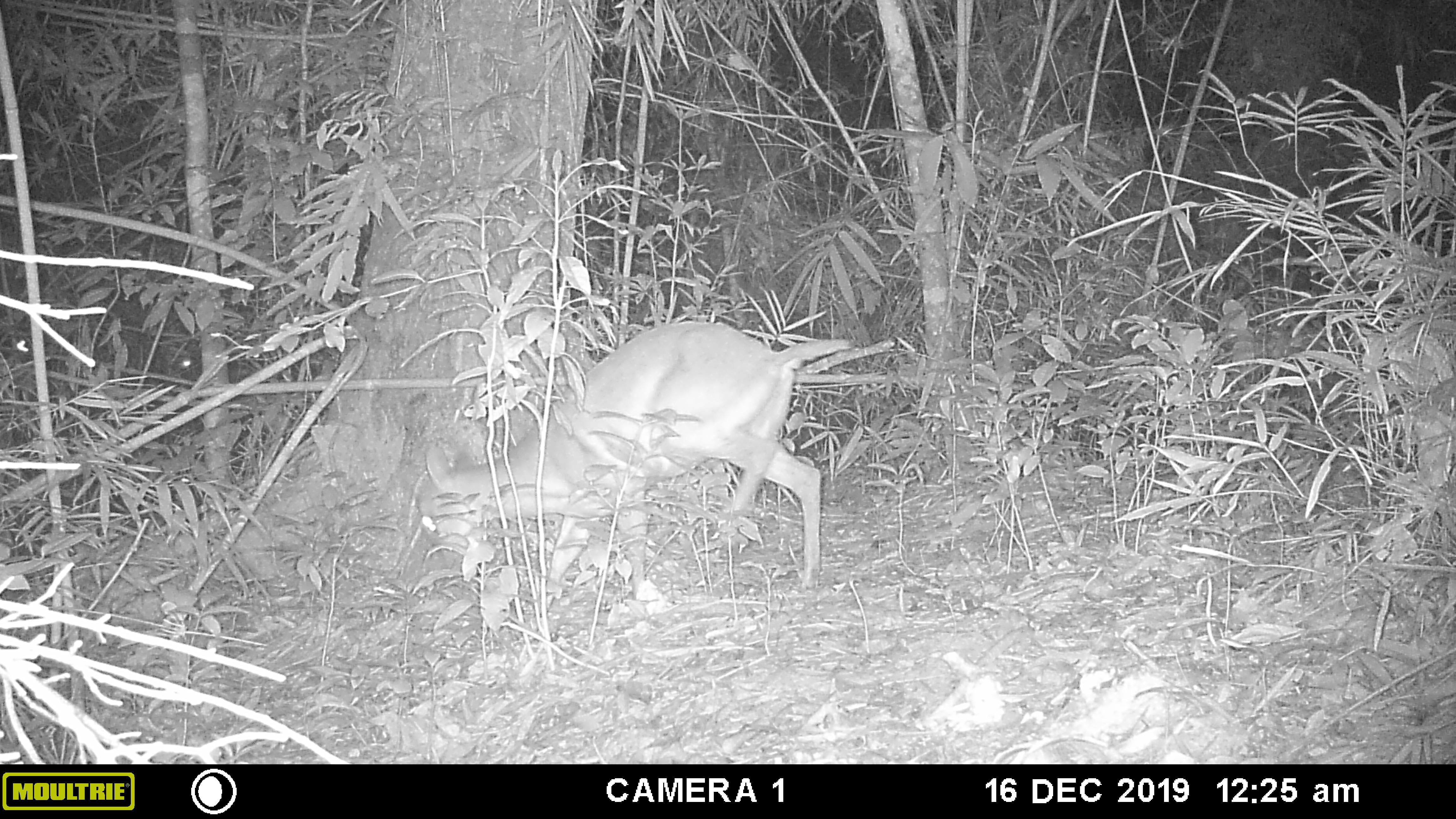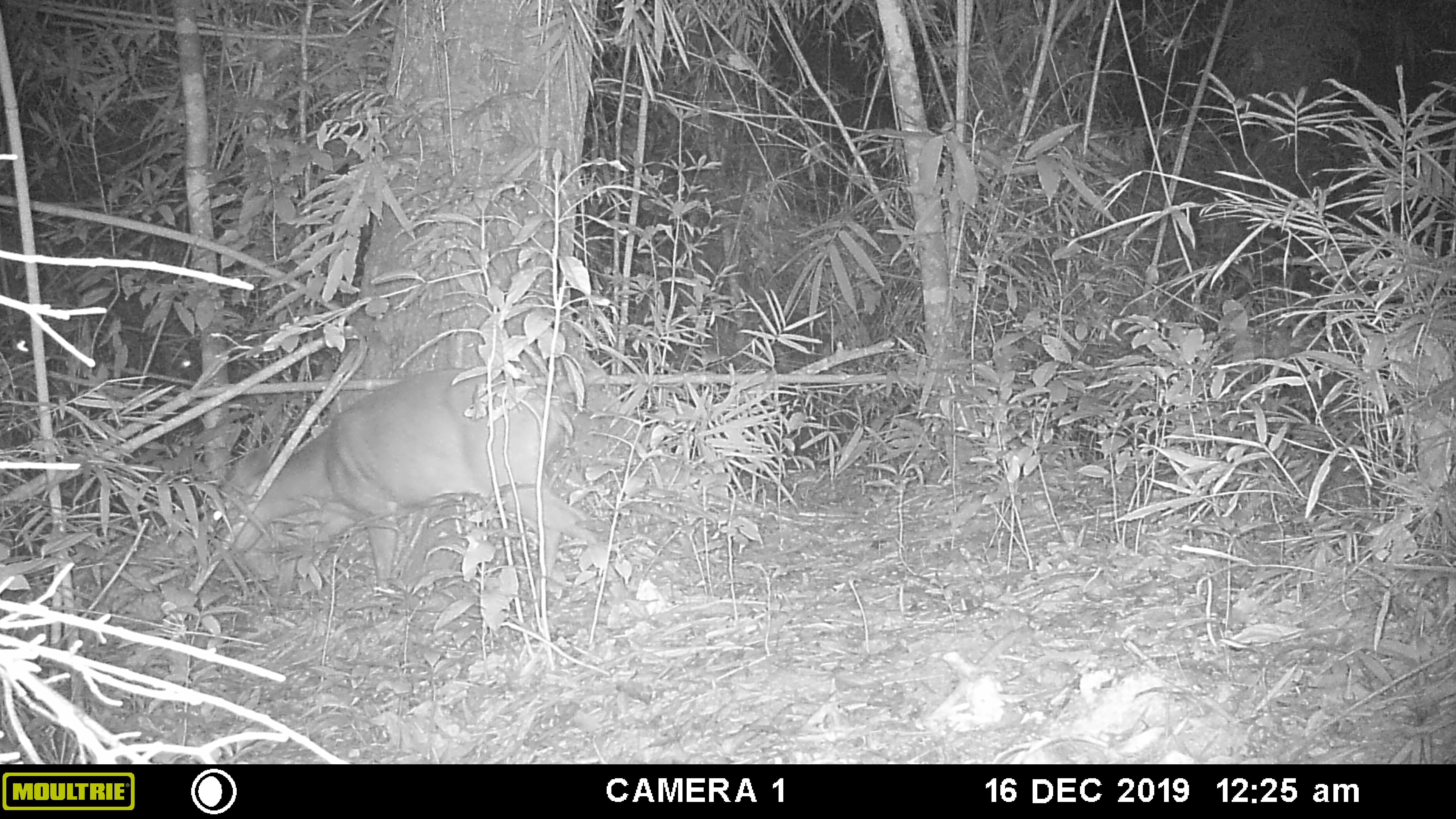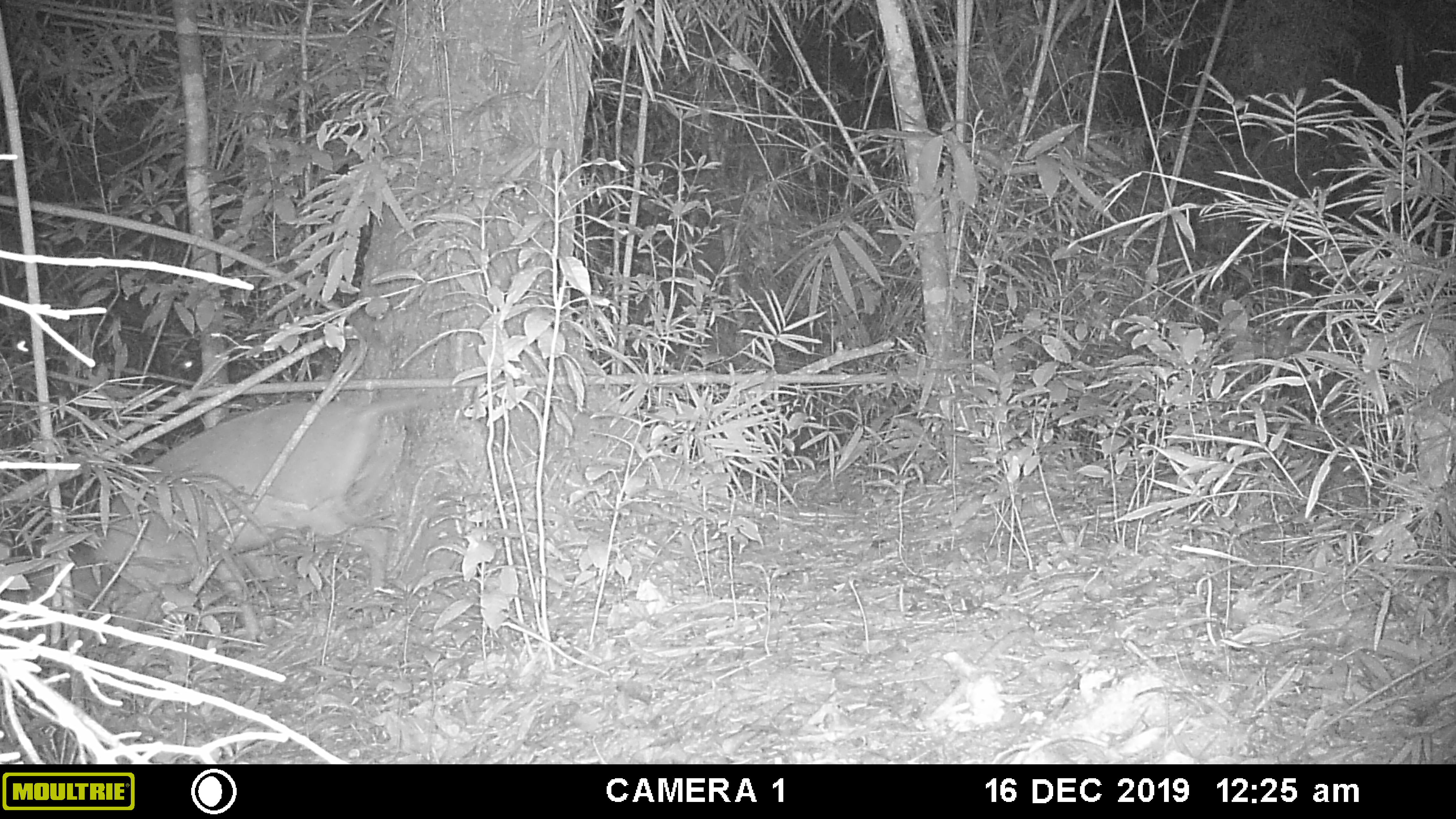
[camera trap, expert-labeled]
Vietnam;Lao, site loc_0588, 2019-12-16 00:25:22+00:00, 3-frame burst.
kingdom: Animalia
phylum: Chordata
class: Mammalia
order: Artiodactyla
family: Cervidae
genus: Muntiacus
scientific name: Muntiacus muntjak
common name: red muntjac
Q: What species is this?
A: Red muntjac (Muntiacus muntjak).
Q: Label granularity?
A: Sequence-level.